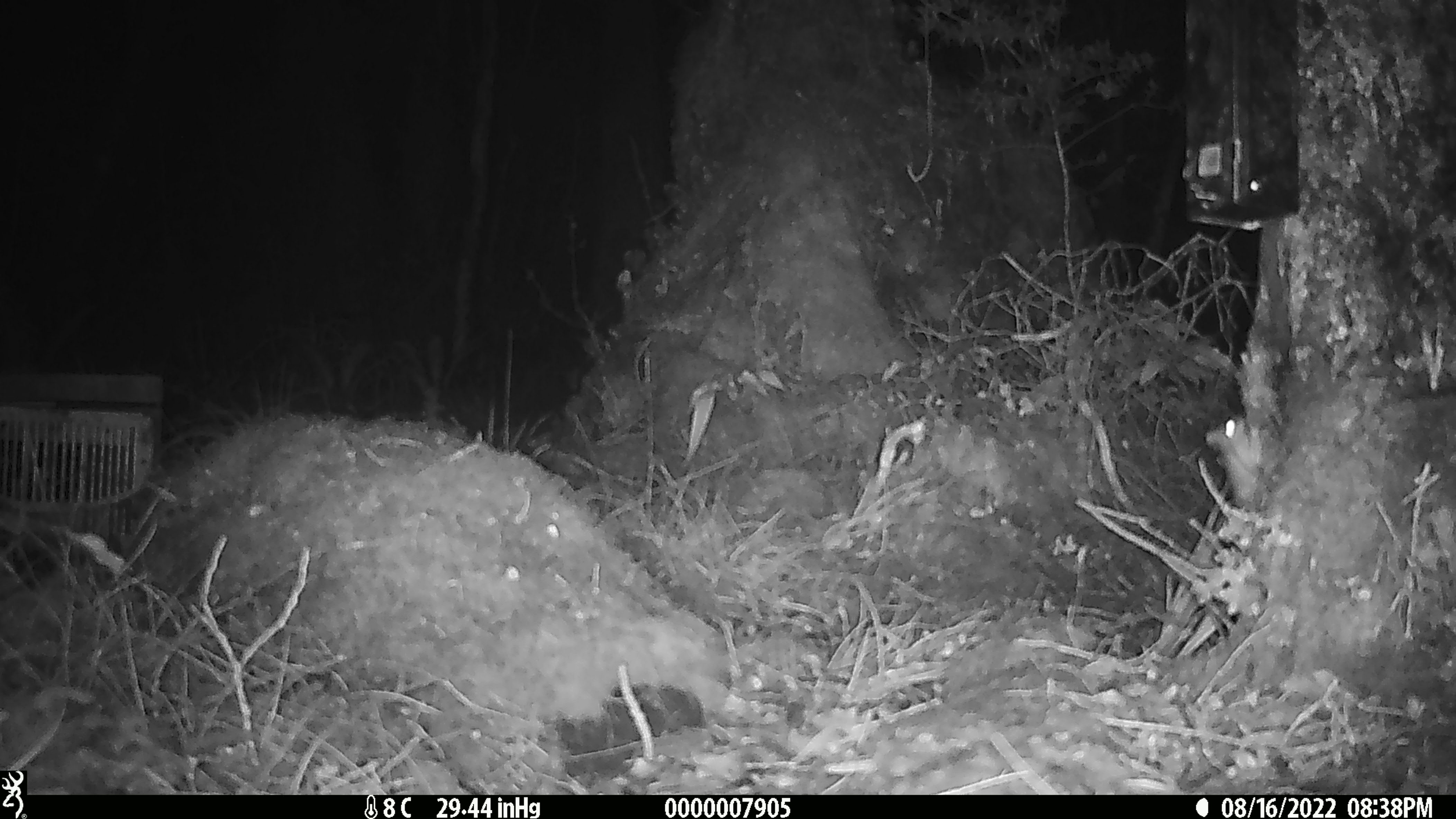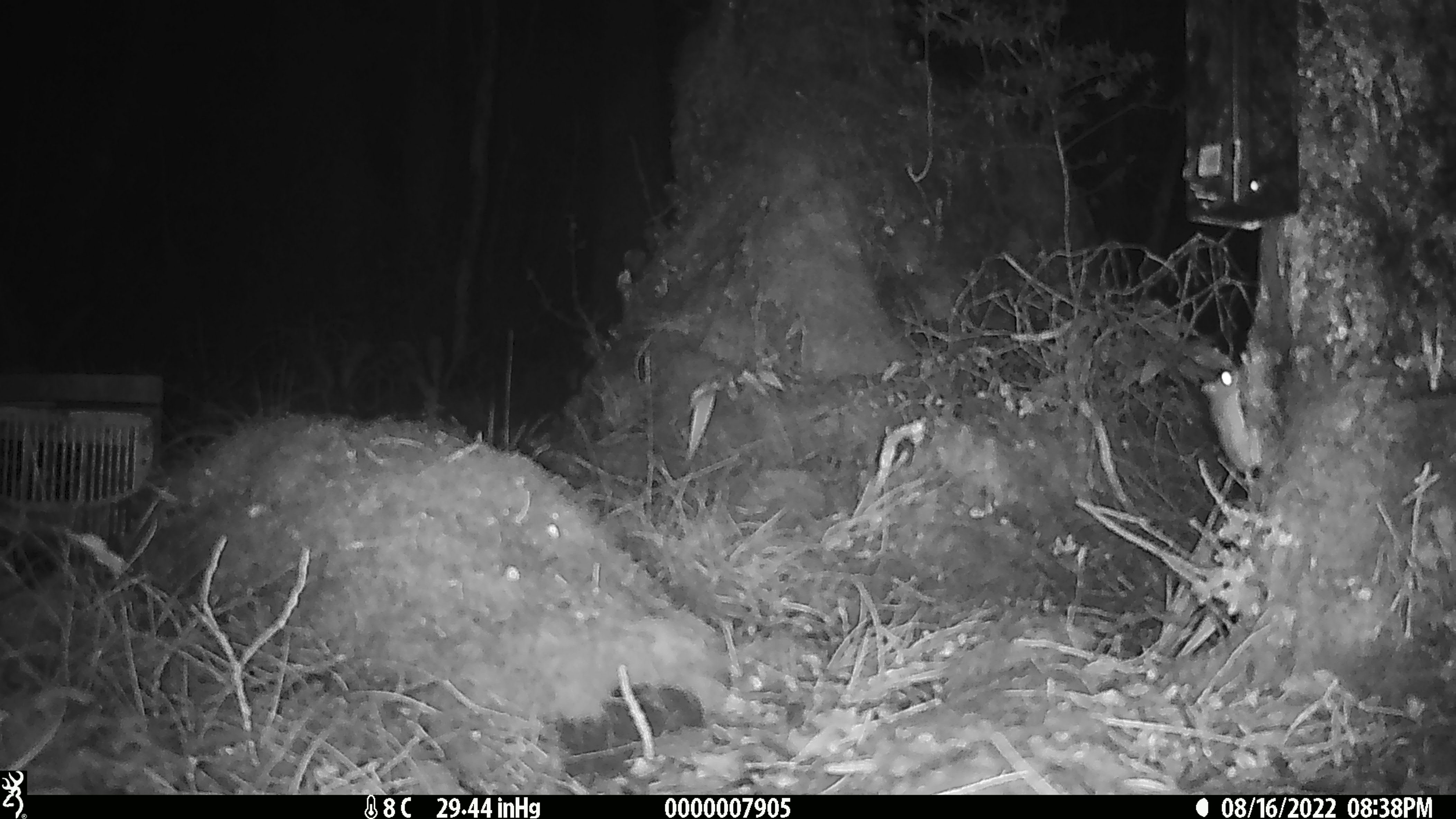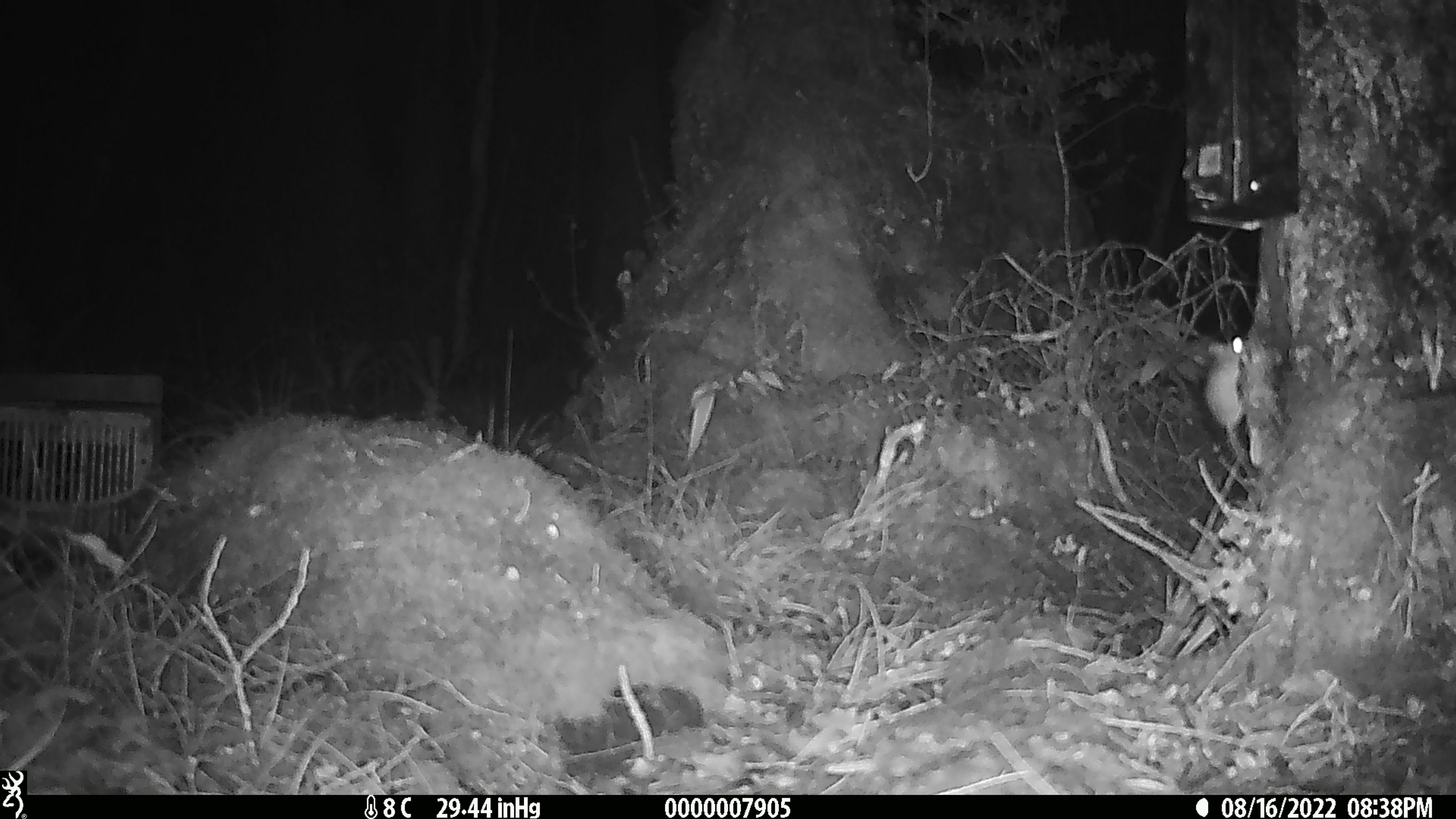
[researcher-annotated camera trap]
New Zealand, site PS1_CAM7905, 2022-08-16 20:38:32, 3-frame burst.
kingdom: Animalia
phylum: Chordata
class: Mammalia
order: Rodentia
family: Muridae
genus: Mus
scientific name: Mus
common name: mouse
Mouse (Mus).